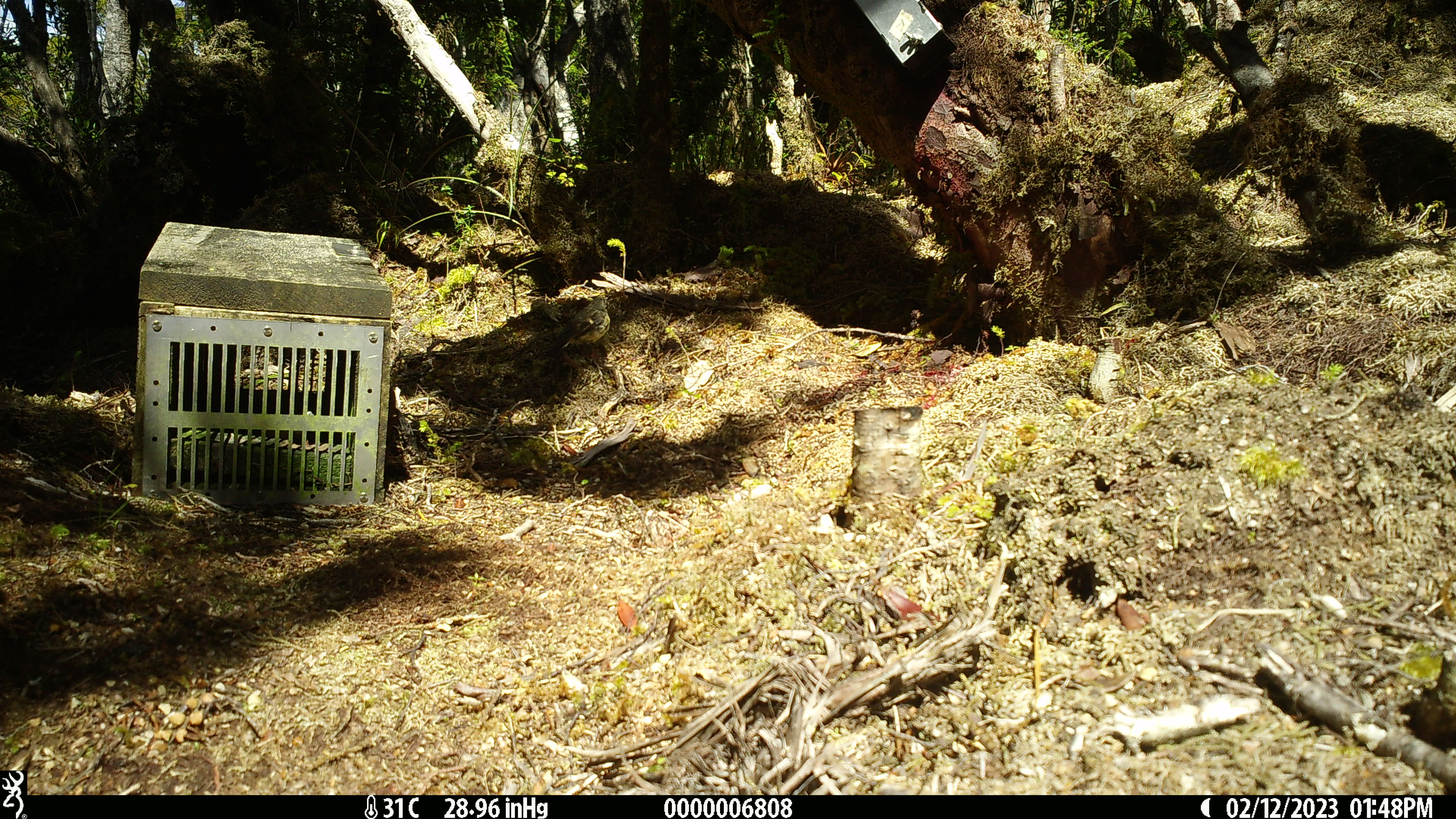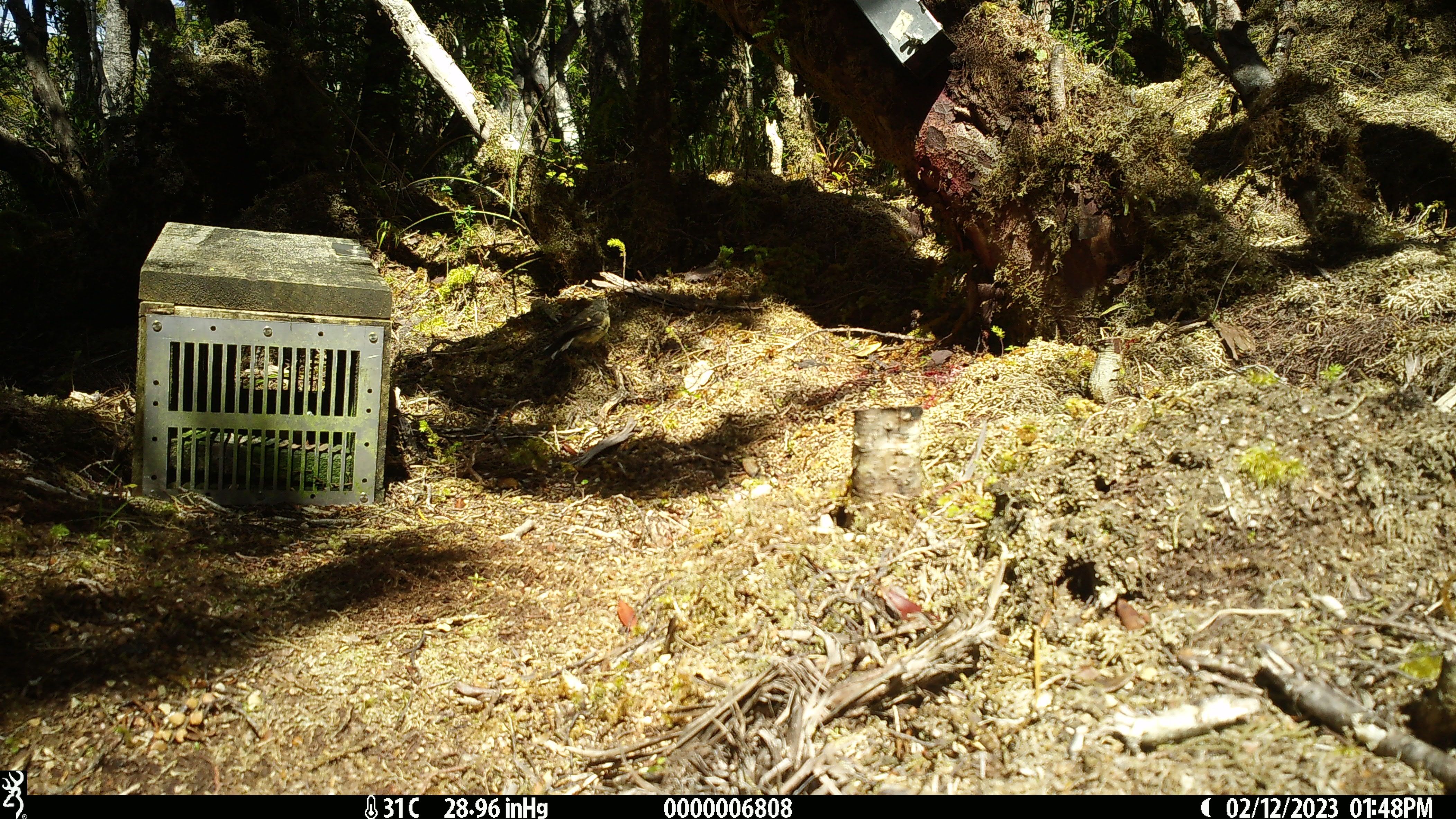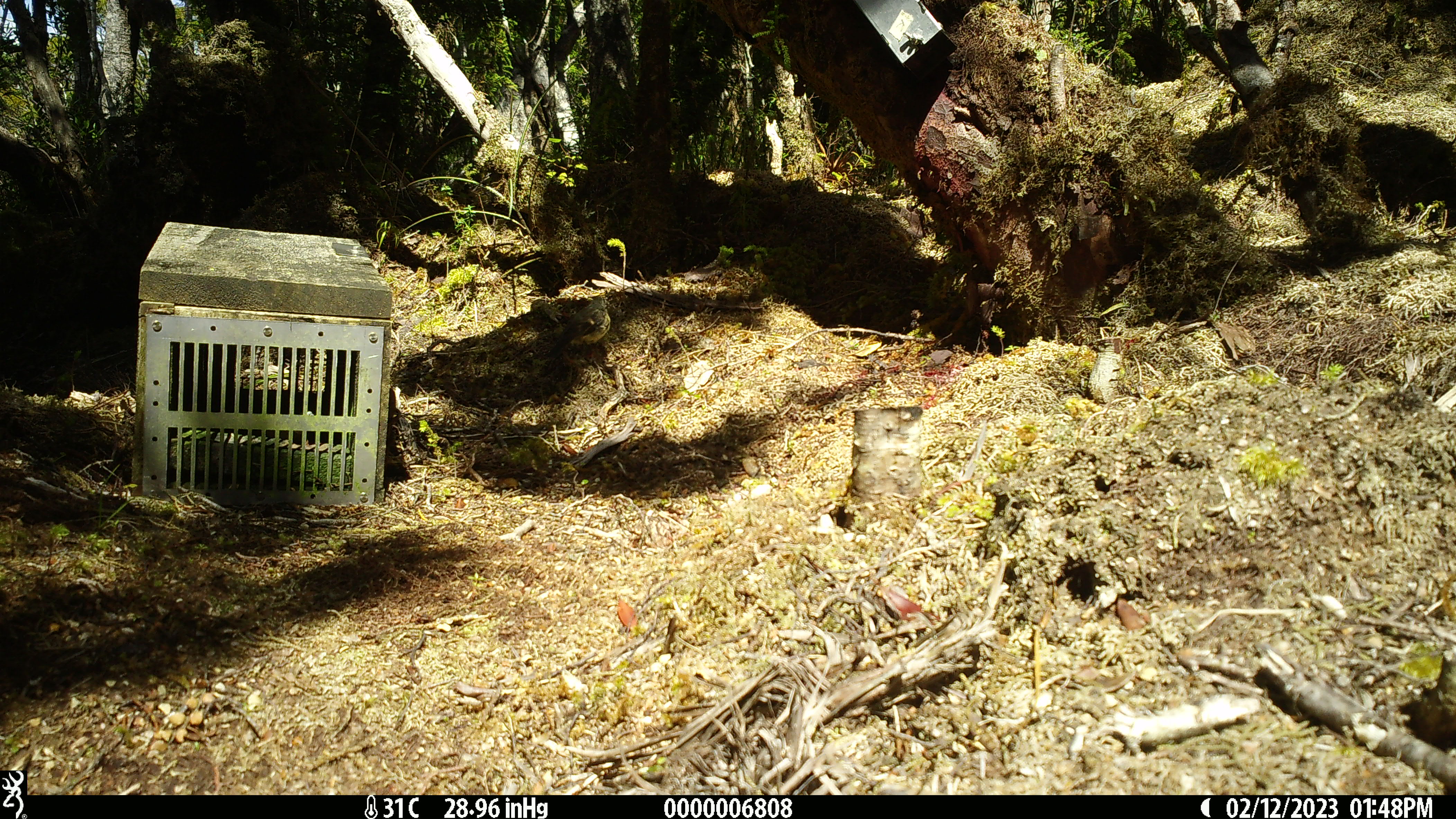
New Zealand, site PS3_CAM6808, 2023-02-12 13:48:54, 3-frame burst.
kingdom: Animalia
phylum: Chordata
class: Aves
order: Passeriformes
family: Petroicidae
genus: Petroica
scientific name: Petroica macrocephala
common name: tomtit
Tomtit (Petroica macrocephala).